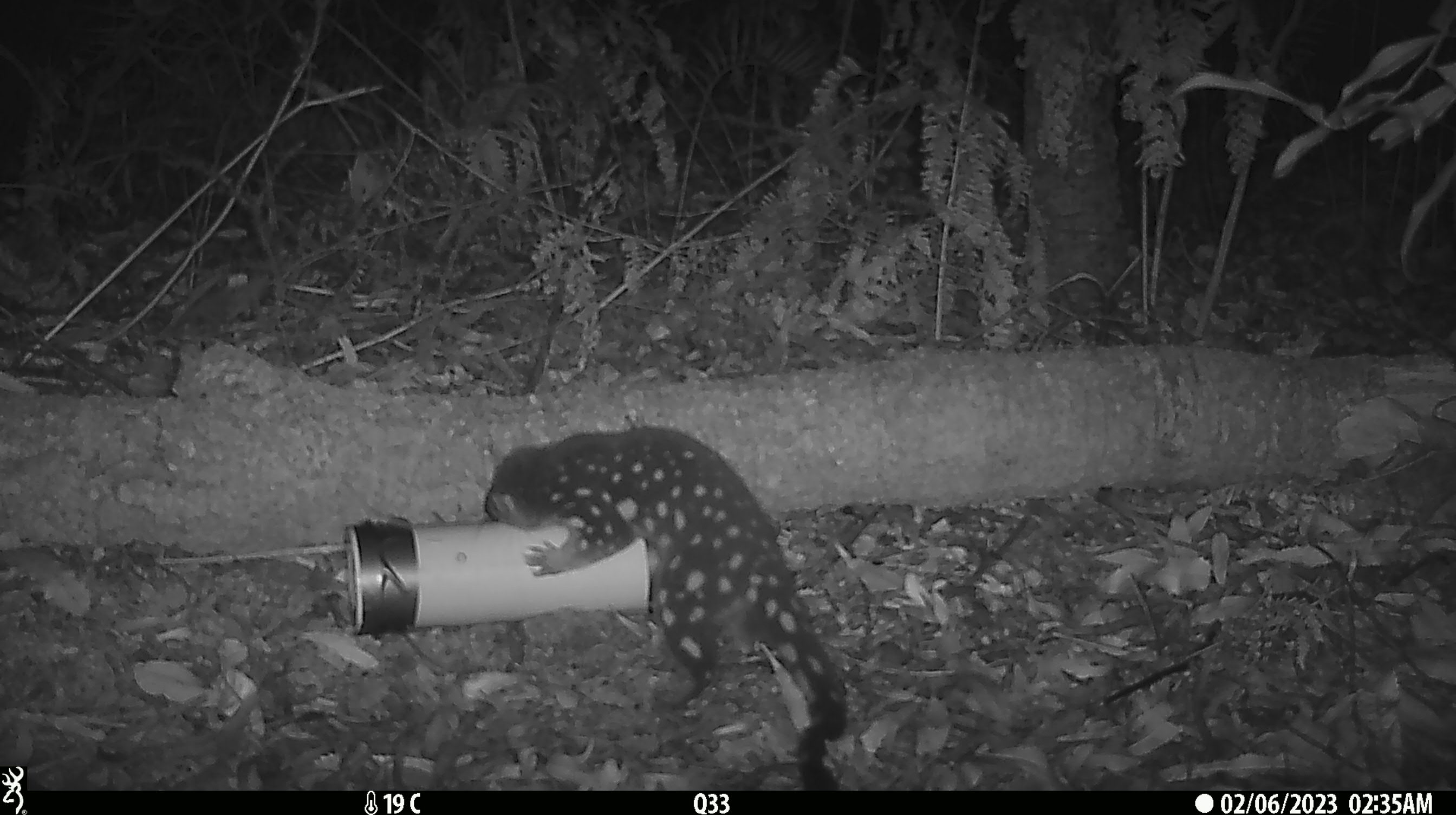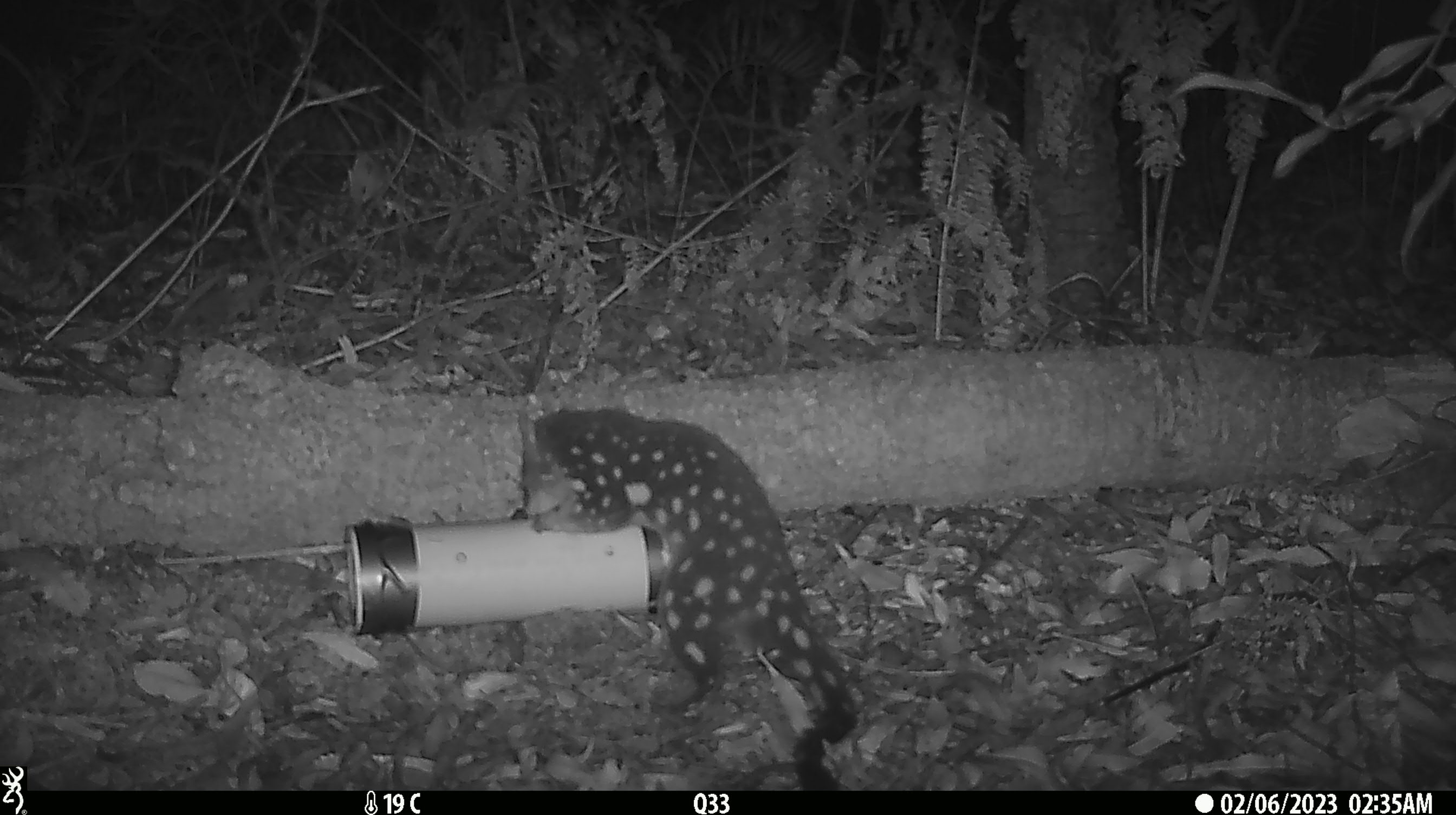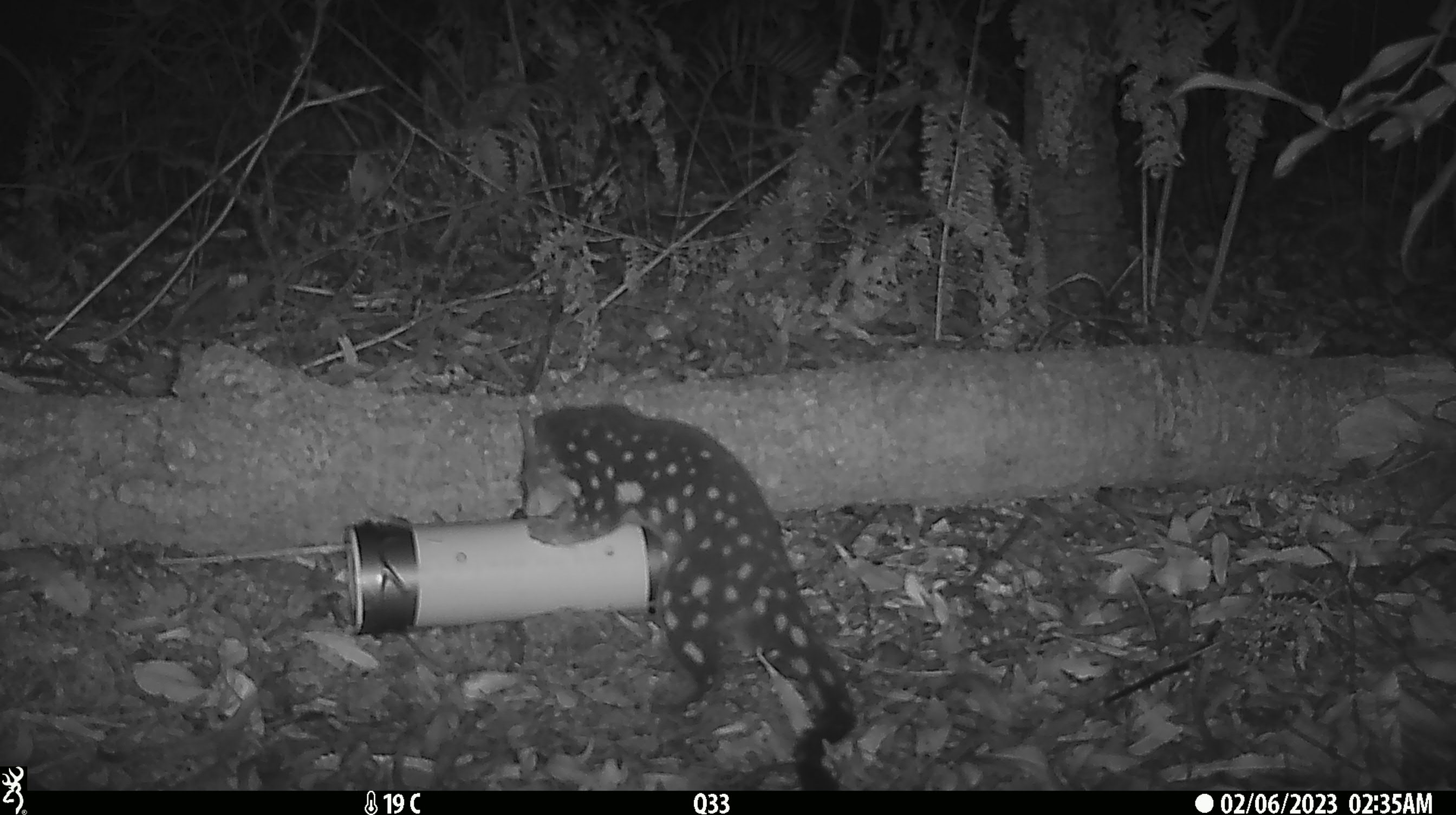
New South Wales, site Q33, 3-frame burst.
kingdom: Animalia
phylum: Chordata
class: Mammalia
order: Dasyuromorphia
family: Dasyuridae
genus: Dasyurus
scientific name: Dasyurus maculatus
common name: spotted-tailed quoll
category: quoll